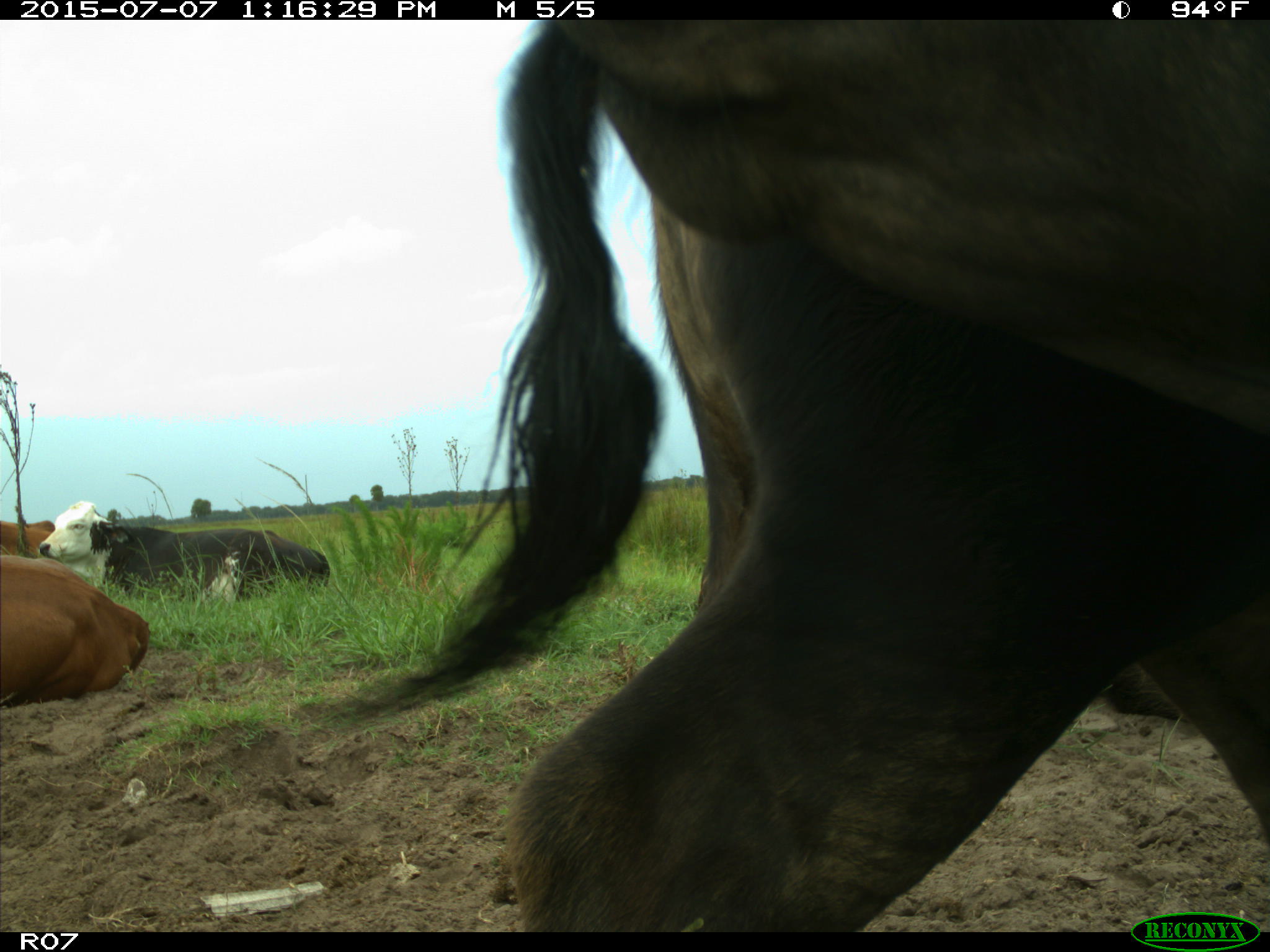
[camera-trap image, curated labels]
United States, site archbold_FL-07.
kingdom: Animalia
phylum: Chordata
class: Mammalia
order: Artiodactyla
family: Bovidae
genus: Bos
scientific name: Bos taurus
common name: domestic cow